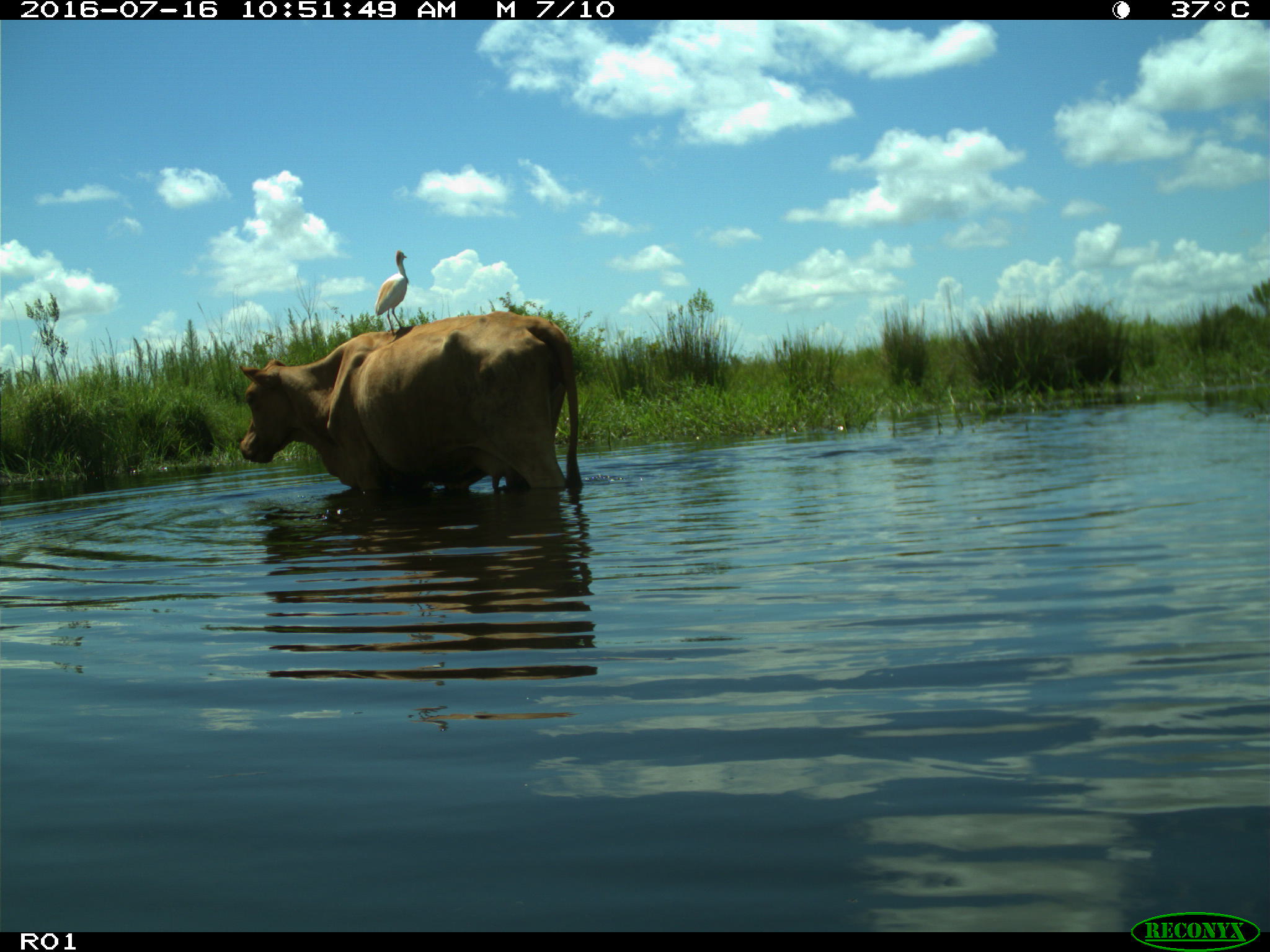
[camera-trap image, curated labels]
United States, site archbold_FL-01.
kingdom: Animalia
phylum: Chordata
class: Mammalia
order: Artiodactyla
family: Bovidae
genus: Bos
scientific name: Bos taurus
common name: domestic cow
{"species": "Bos taurus (domestic cow)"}